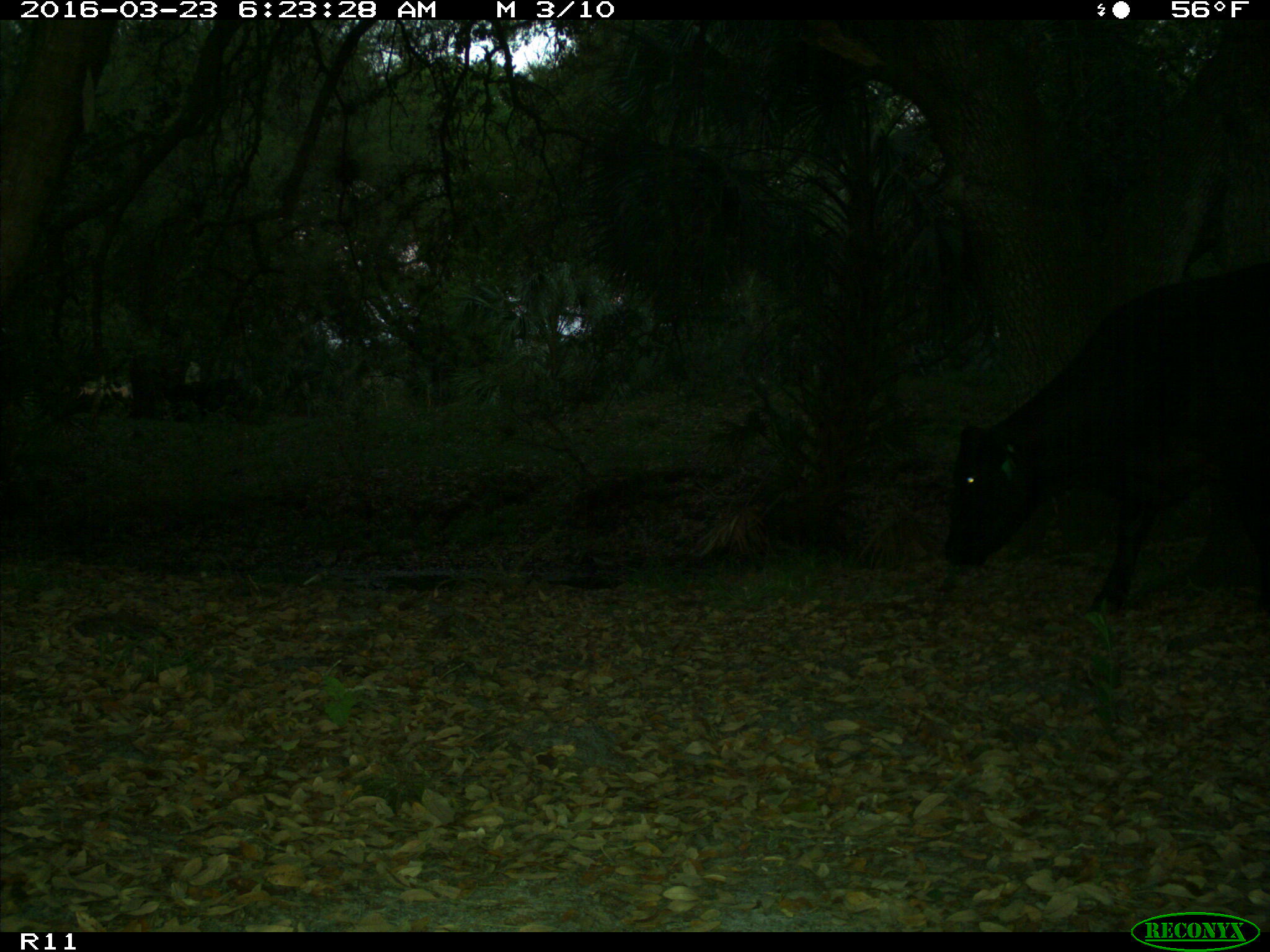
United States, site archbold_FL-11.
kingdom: Animalia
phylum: Chordata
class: Mammalia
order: Artiodactyla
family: Bovidae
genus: Bos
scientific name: Bos taurus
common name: domestic cow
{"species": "Bos taurus (domestic cow)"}